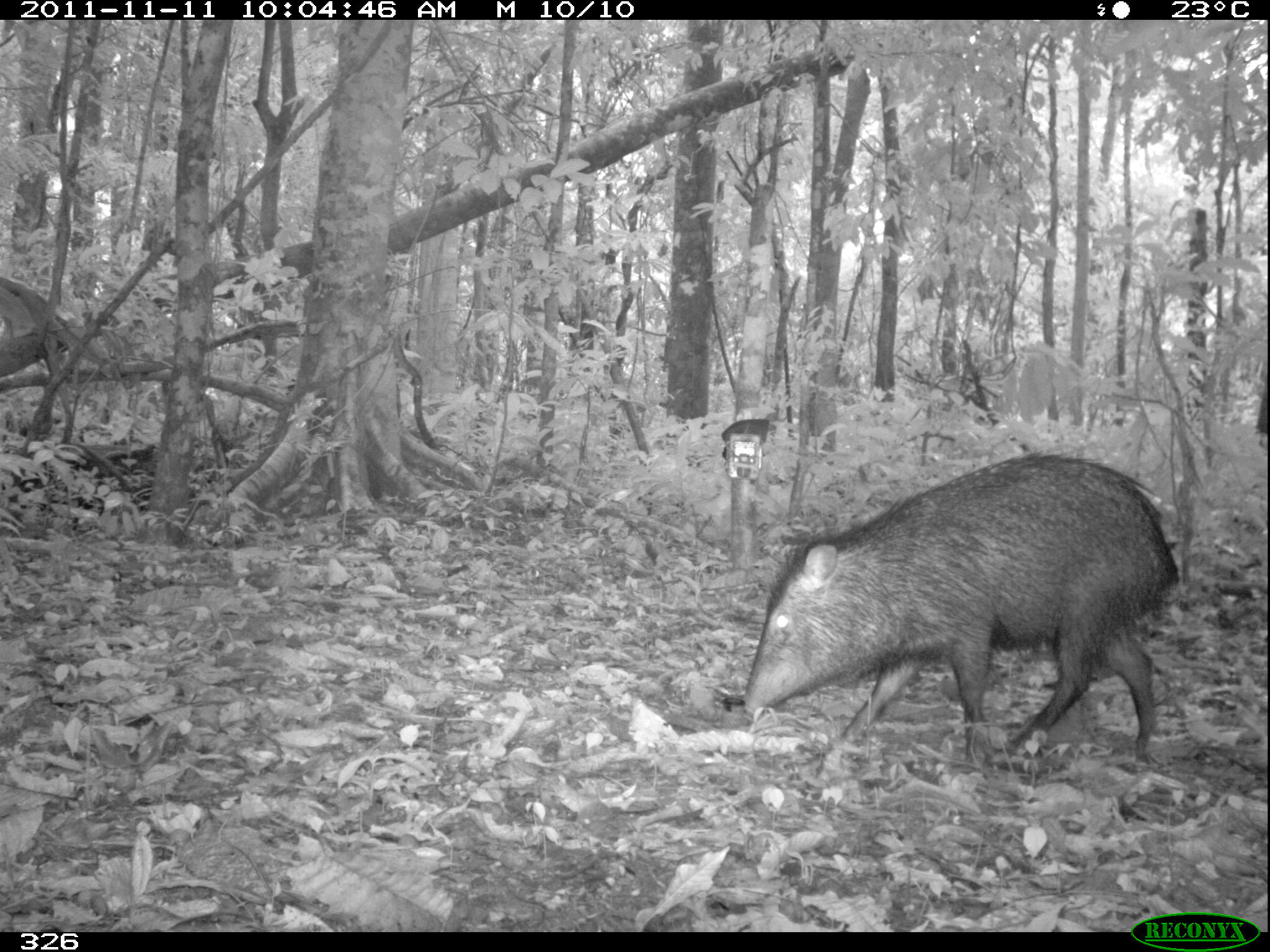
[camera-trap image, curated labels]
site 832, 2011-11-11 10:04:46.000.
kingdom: Animalia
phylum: Chordata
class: Mammalia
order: Artiodactyla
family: Tayassuidae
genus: Pecari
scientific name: Pecari tajacu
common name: collared peccary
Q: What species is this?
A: Pecari tajacu (collared peccary).